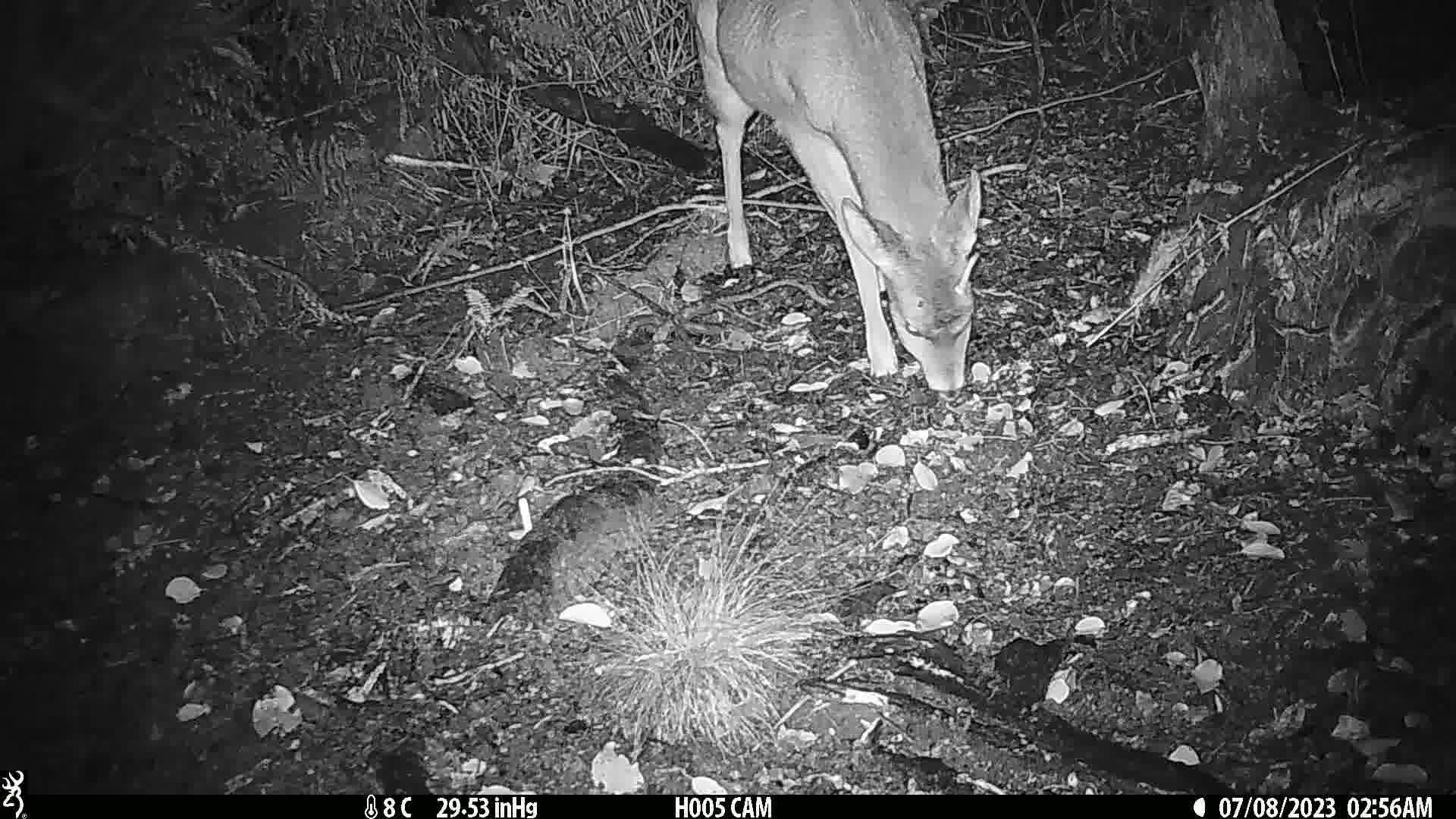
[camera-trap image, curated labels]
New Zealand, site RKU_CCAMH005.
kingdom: Animalia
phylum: Chordata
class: Mammalia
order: Artiodactyla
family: Cervidae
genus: Odocoileus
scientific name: Odocoileus virginianus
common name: white-tailed deer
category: white tailed deer